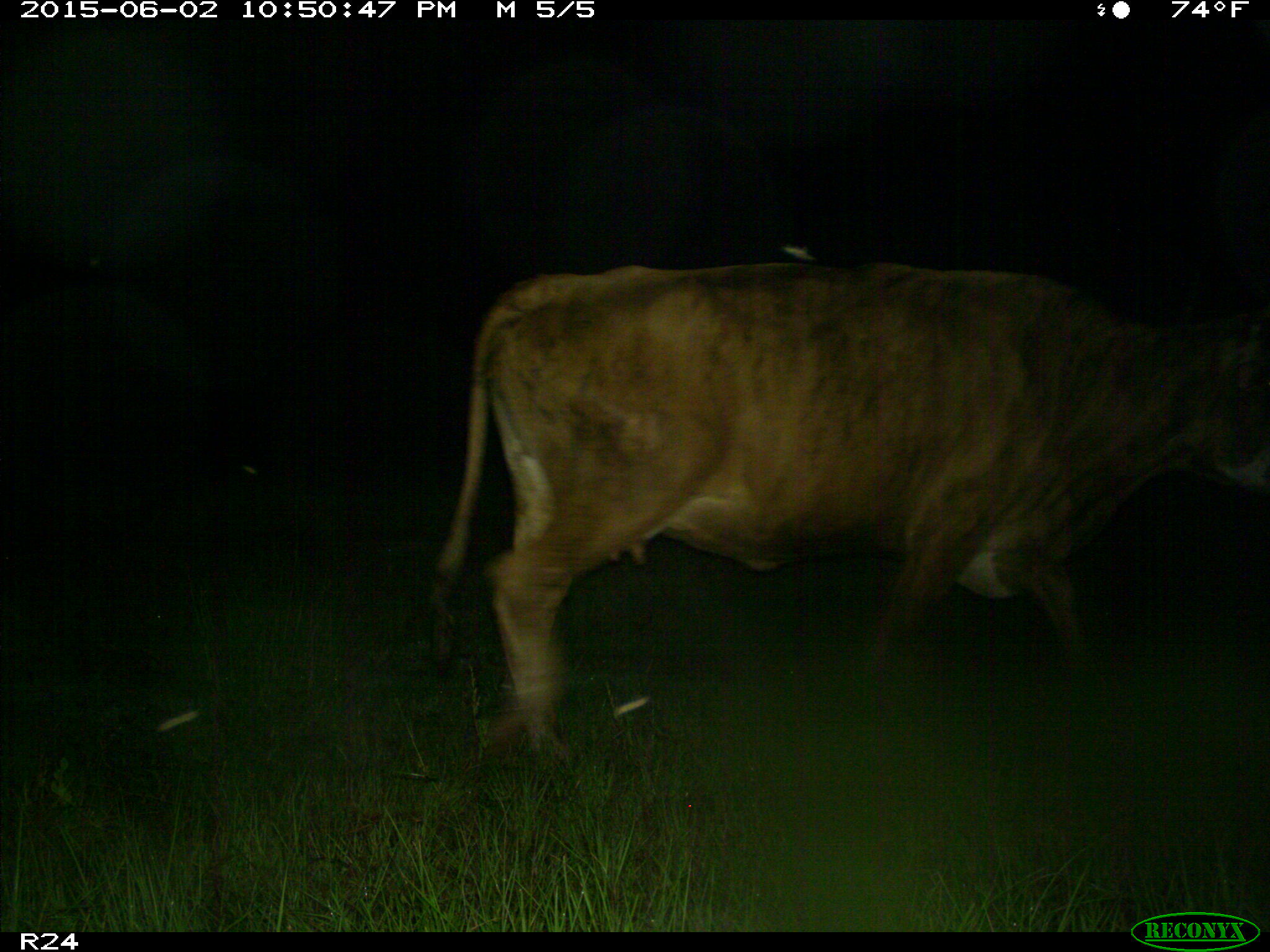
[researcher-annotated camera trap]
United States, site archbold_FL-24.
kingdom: Animalia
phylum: Chordata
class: Mammalia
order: Artiodactyla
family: Bovidae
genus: Bos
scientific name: Bos taurus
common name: domestic cow